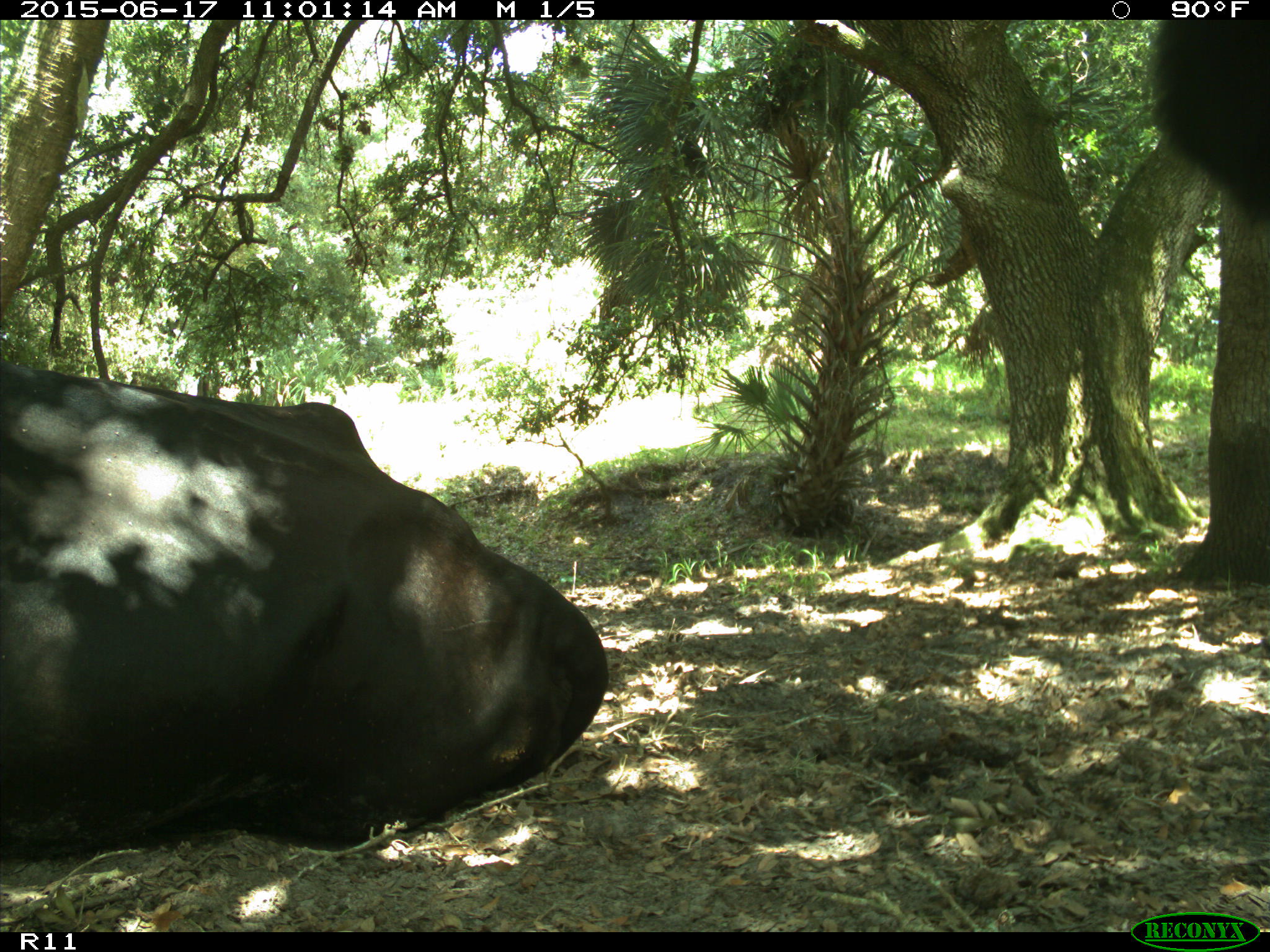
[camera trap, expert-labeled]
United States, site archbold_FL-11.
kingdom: Animalia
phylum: Chordata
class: Mammalia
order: Artiodactyla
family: Bovidae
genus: Bos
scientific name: Bos taurus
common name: domestic cow